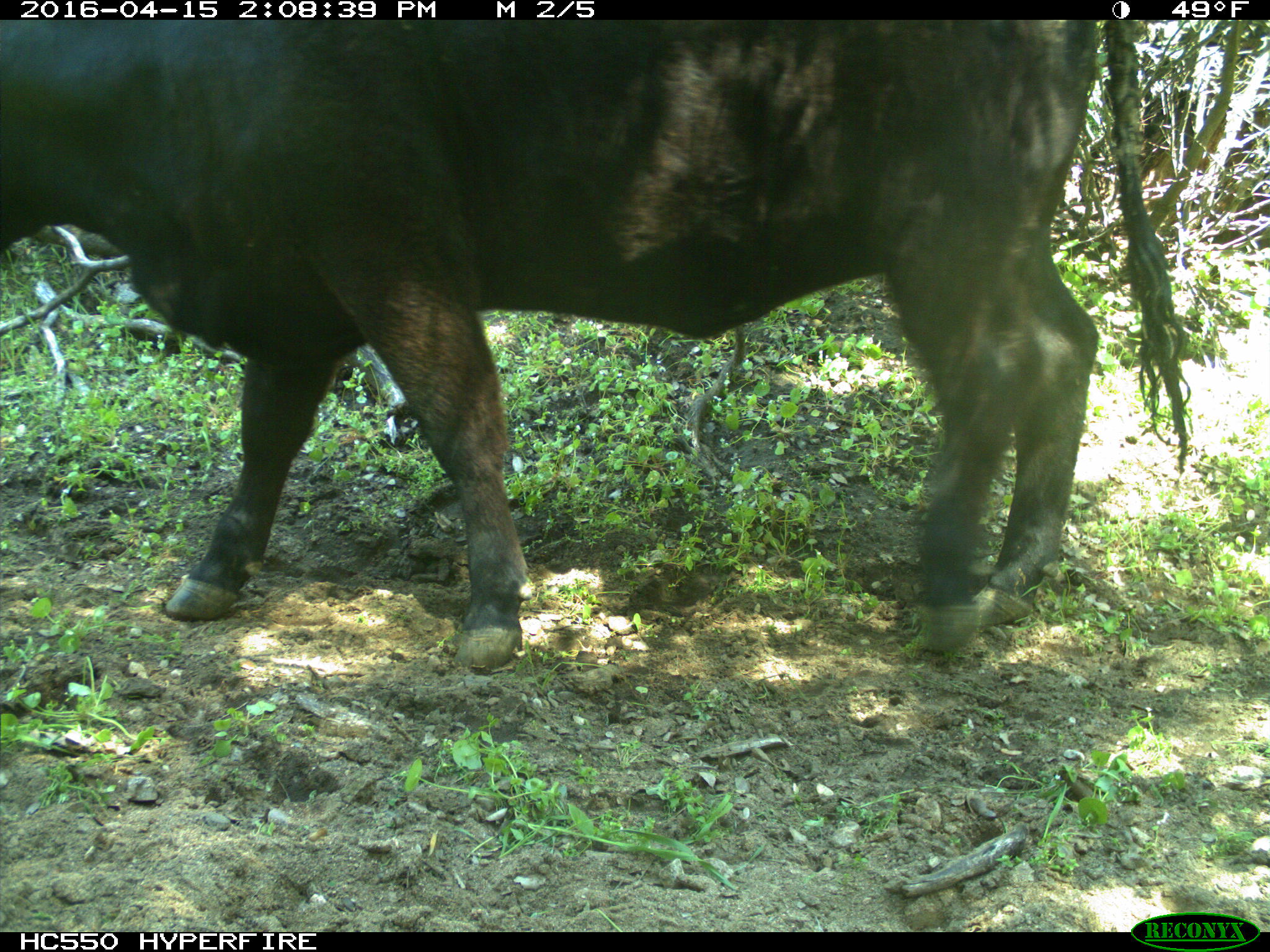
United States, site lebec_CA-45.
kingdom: Animalia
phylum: Chordata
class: Mammalia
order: Artiodactyla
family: Bovidae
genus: Bos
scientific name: Bos taurus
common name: domestic cow